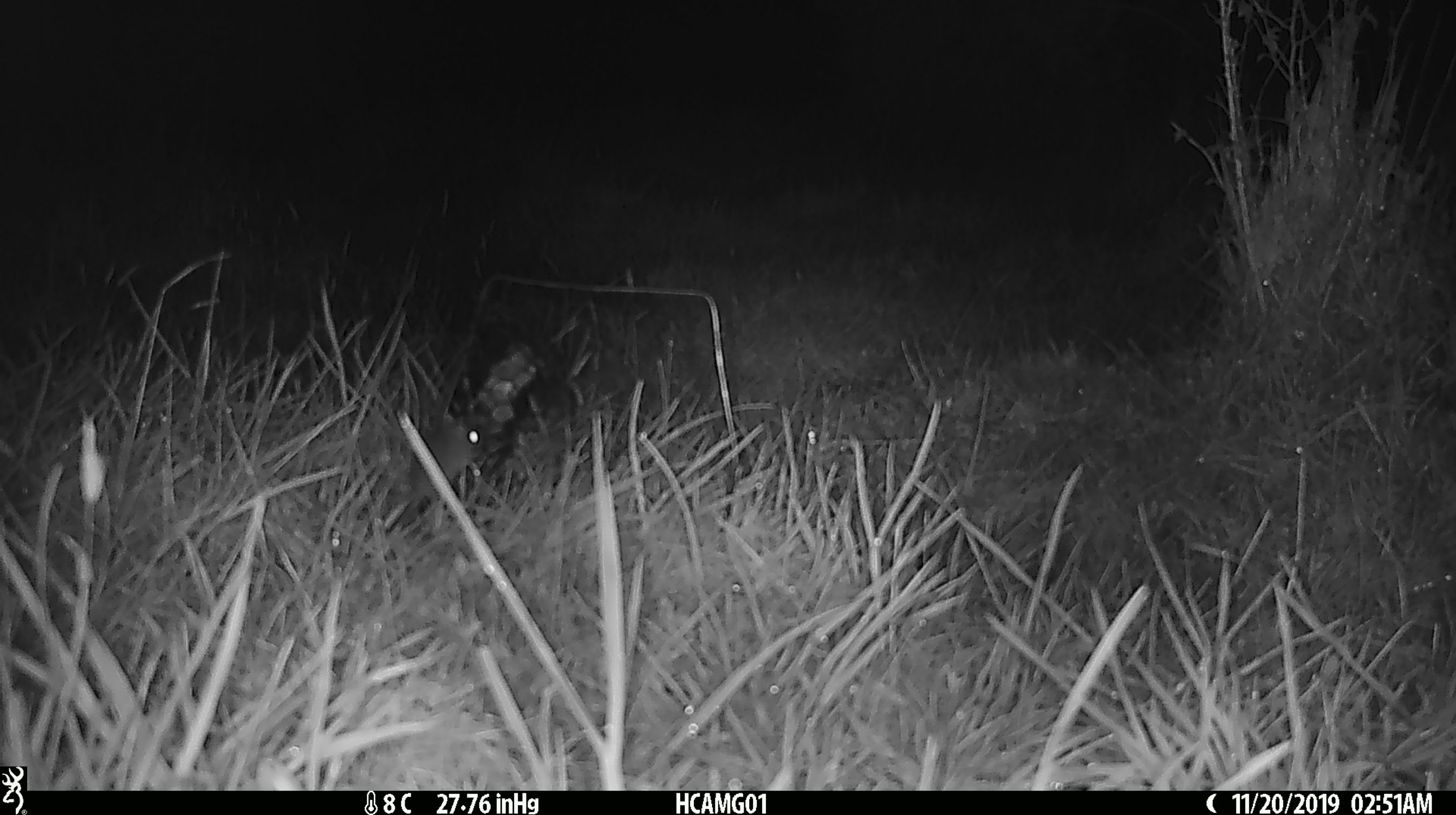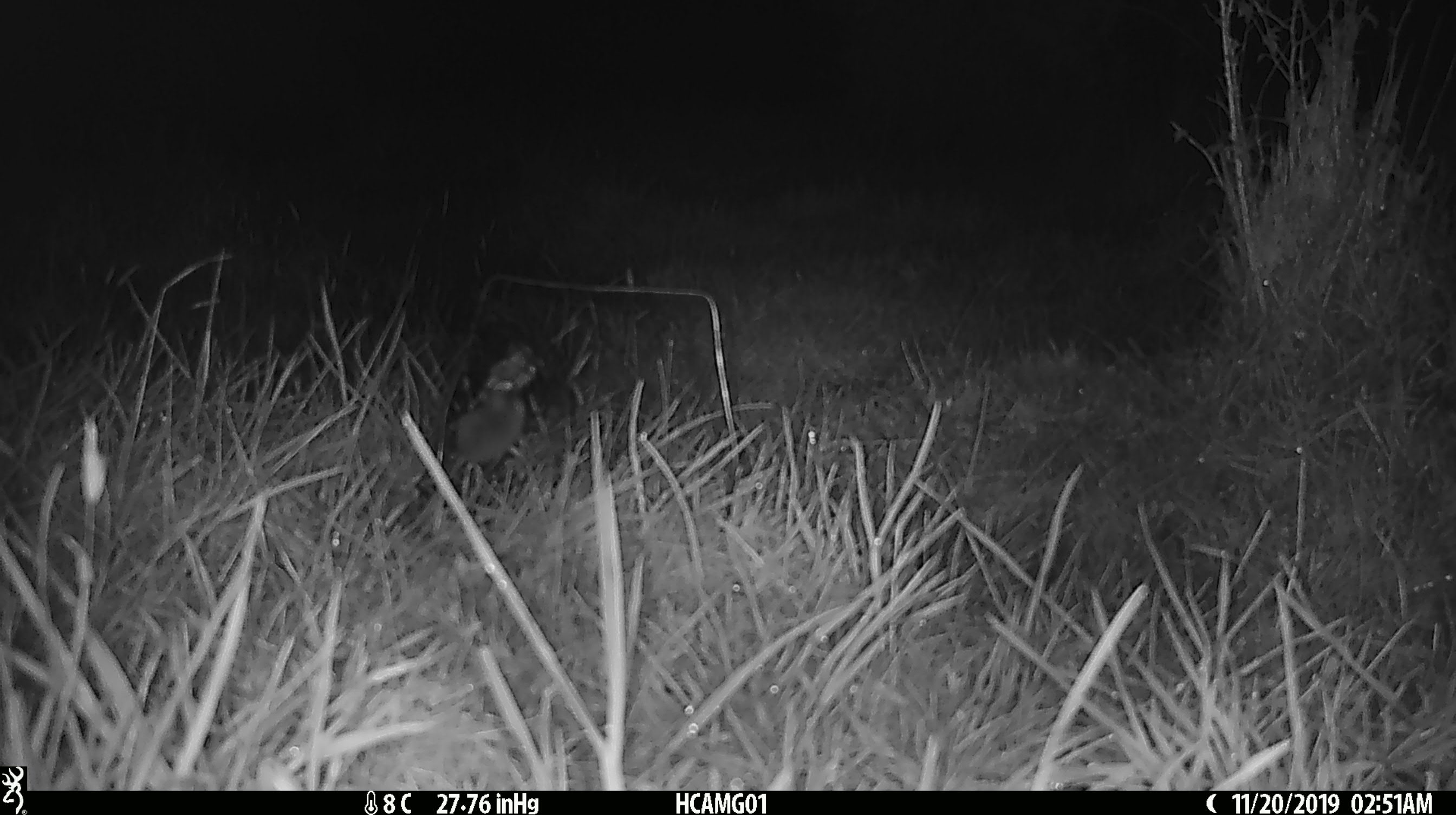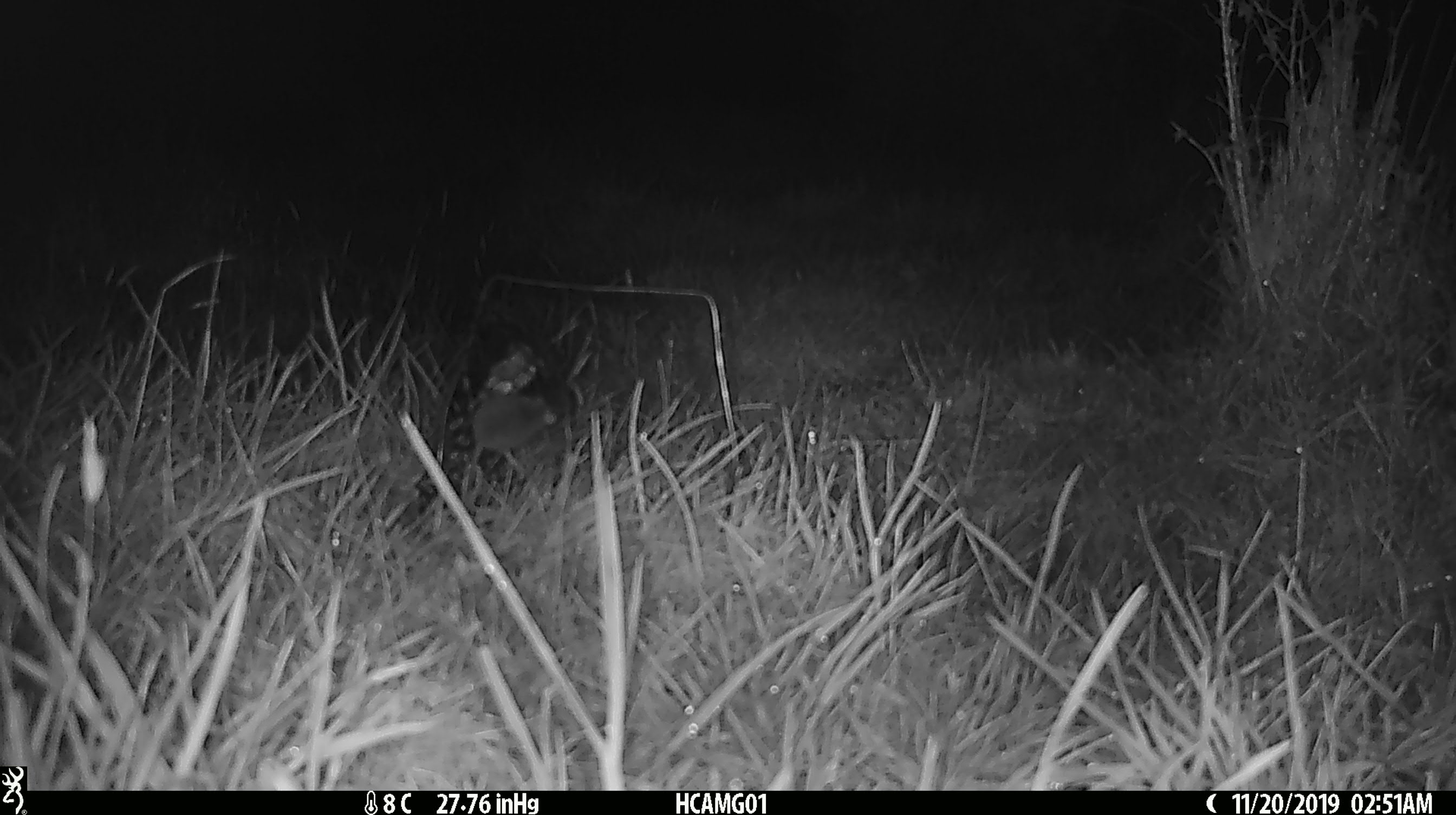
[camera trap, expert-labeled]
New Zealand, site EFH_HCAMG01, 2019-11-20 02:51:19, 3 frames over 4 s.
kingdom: Animalia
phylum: Chordata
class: Mammalia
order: Rodentia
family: Muridae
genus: Mus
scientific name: Mus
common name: mouse